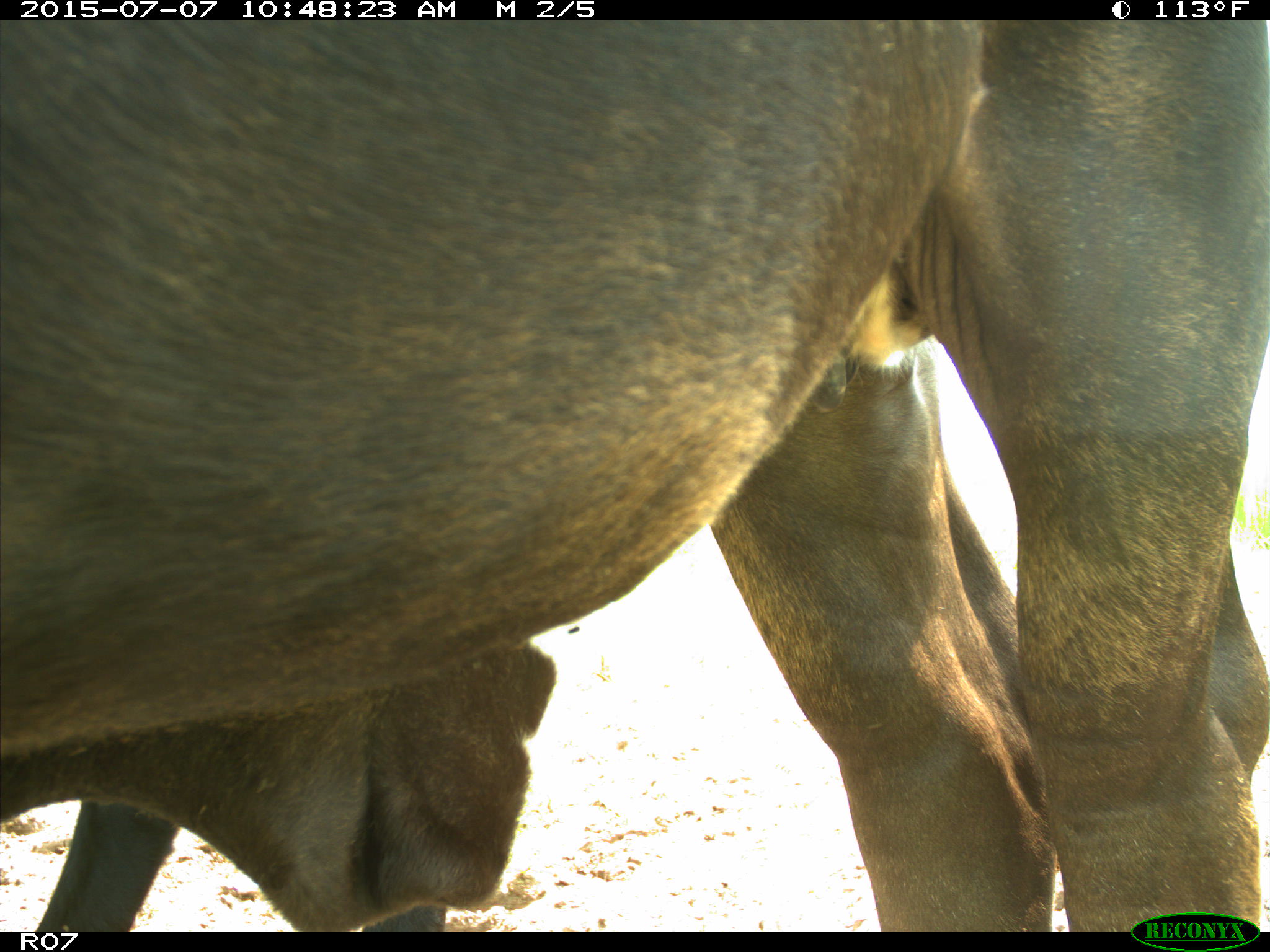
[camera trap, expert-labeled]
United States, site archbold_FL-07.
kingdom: Animalia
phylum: Chordata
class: Mammalia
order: Artiodactyla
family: Bovidae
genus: Bos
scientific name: Bos taurus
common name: domestic cow